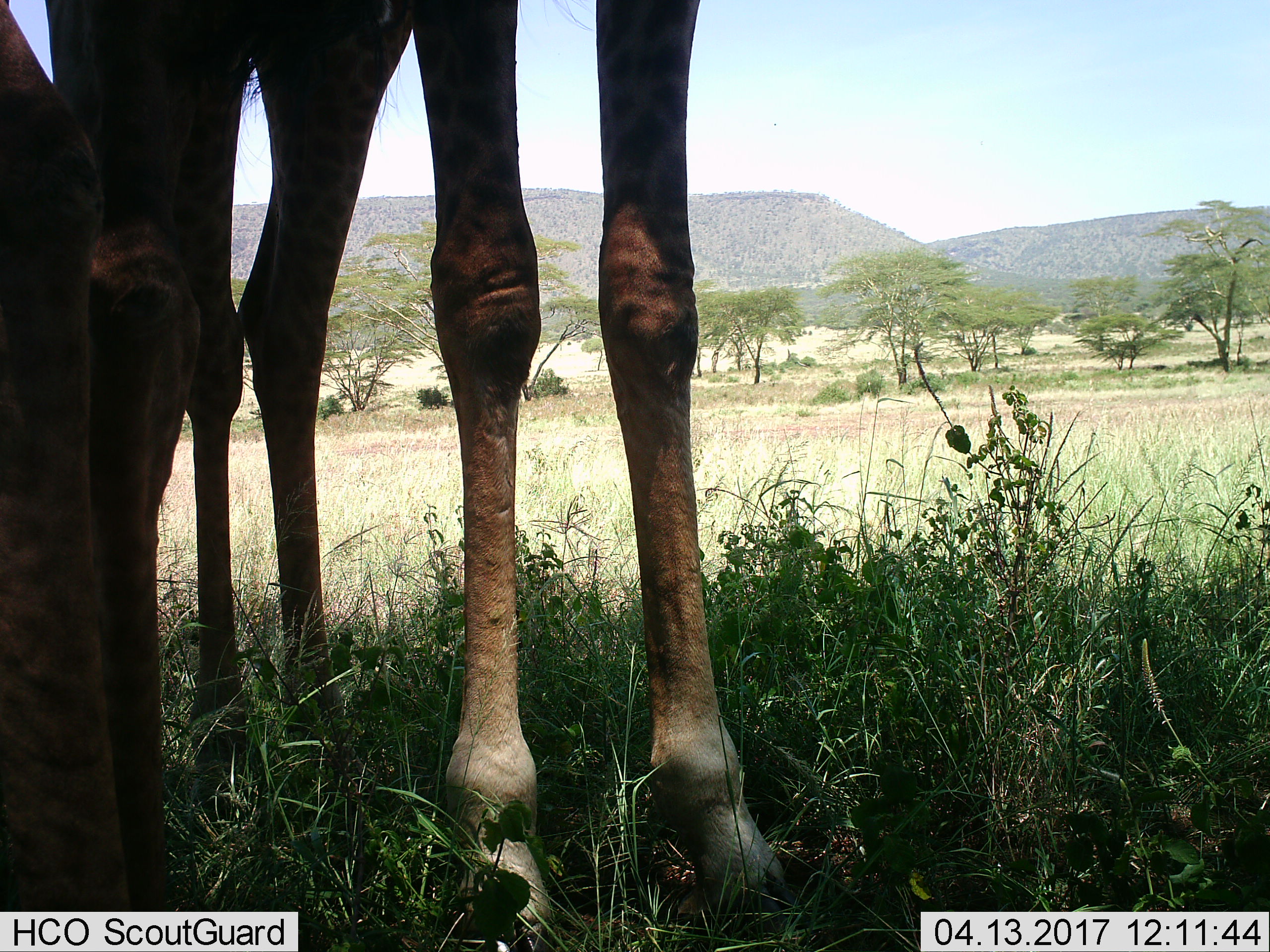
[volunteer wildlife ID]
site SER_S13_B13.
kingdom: Animalia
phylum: Chordata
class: Mammalia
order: Artiodactyla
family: Giraffidae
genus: Giraffa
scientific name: Giraffa camelopardalis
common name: giraffe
Giraffe (Giraffa camelopardalis), count 2. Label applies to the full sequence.